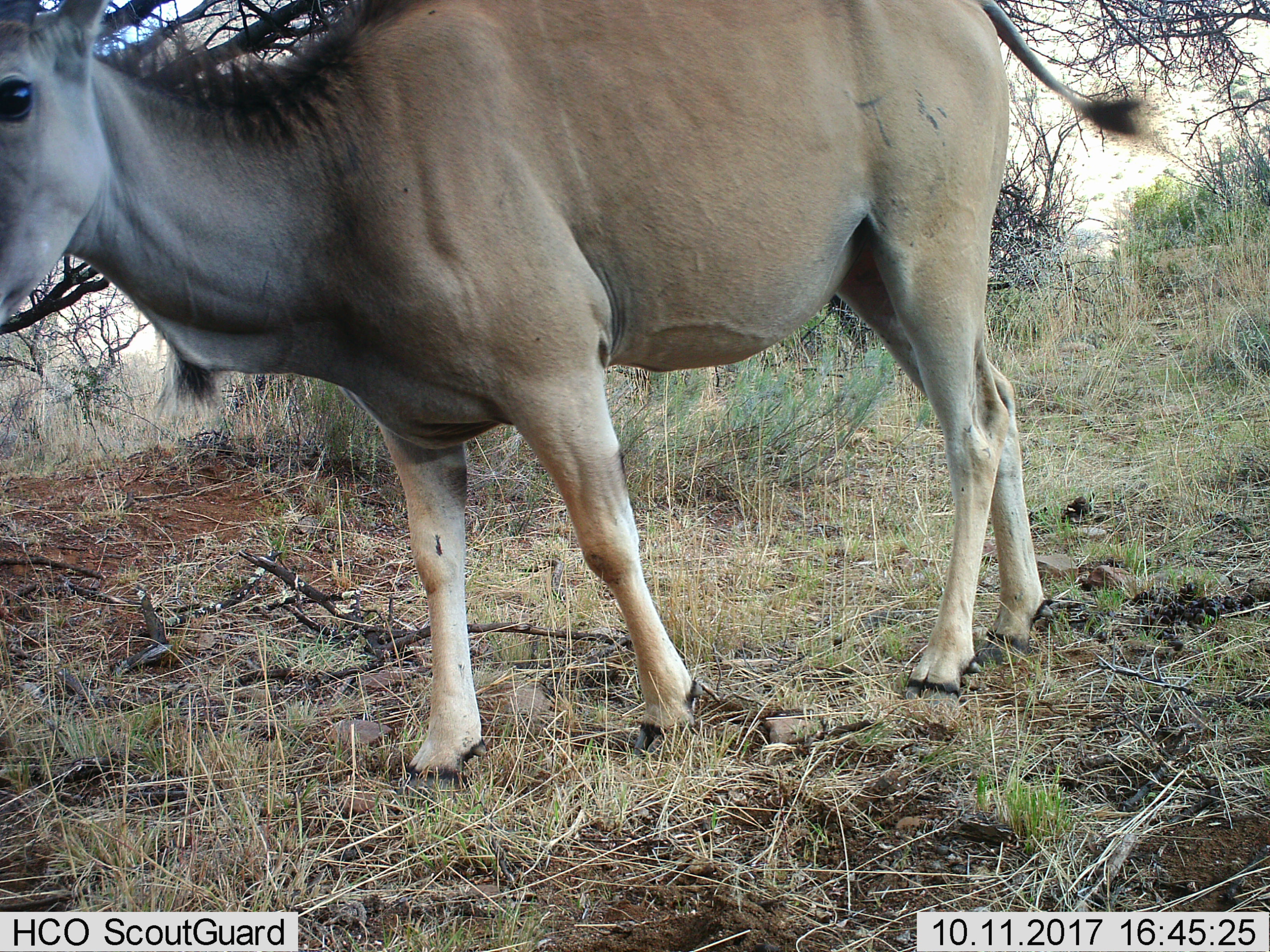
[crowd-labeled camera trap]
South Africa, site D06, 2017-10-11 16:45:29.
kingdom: Animalia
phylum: Chordata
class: Mammalia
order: Artiodactyla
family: Bovidae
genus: Tragelaphus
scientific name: Tragelaphus oryx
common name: eland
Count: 1.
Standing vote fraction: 50%.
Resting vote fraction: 0%.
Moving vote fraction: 50%.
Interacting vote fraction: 0%.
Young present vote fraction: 0%.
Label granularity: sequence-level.